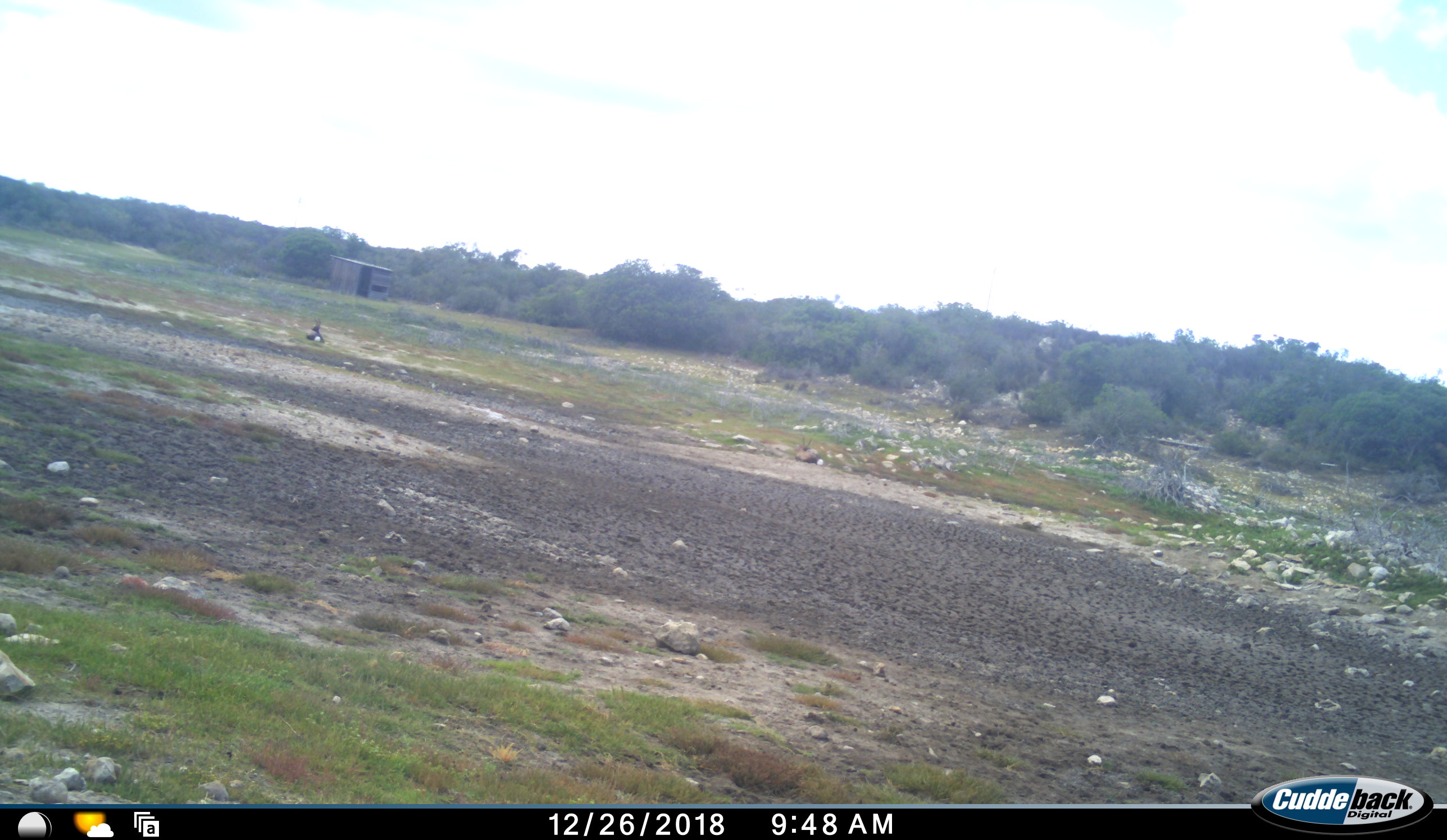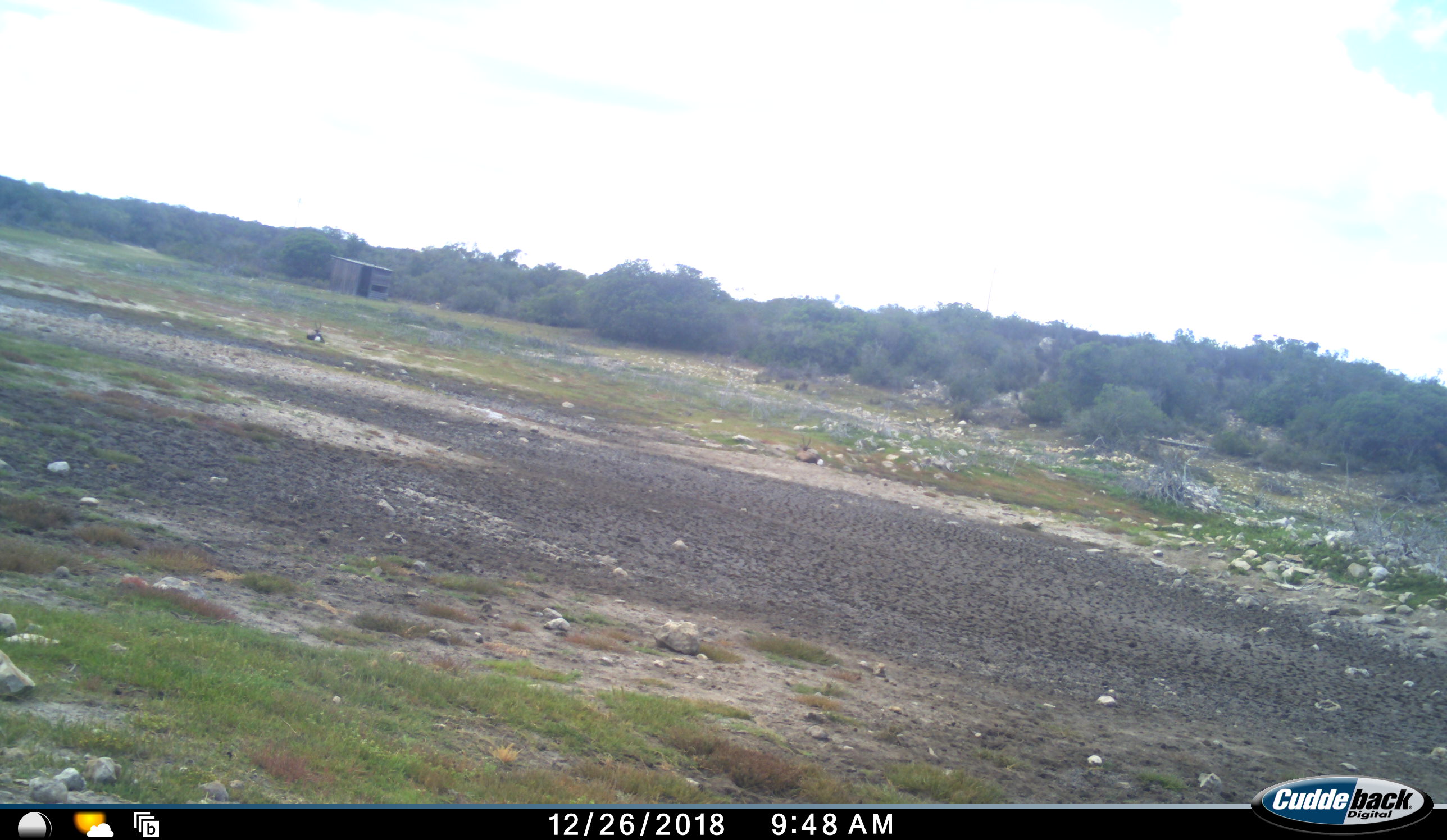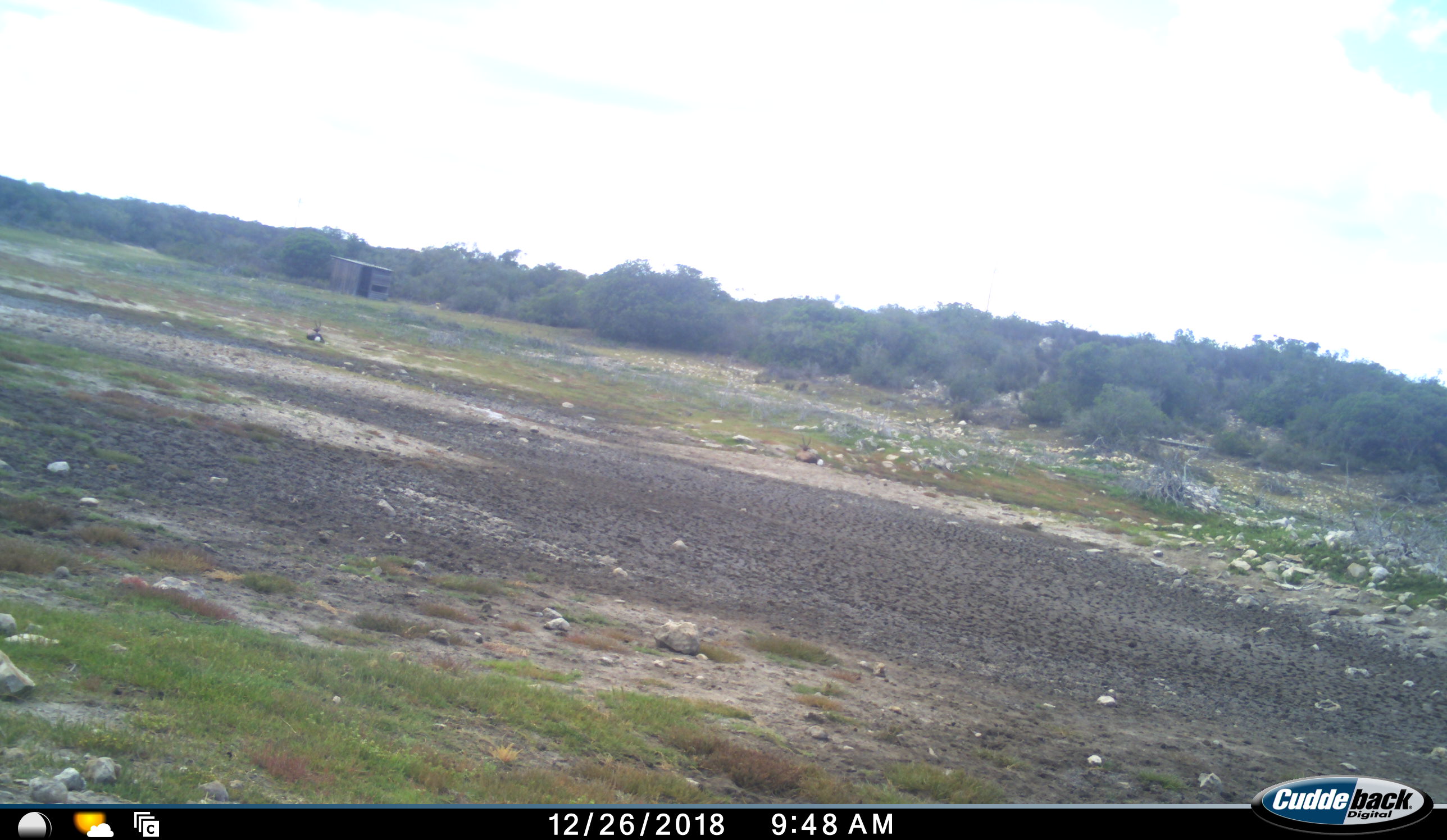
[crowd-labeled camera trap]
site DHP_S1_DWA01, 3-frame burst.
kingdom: Animalia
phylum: Chordata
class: Mammalia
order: Artiodactyla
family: Bovidae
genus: Damaliscus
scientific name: Damaliscus pygargus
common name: bontebok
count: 1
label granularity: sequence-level